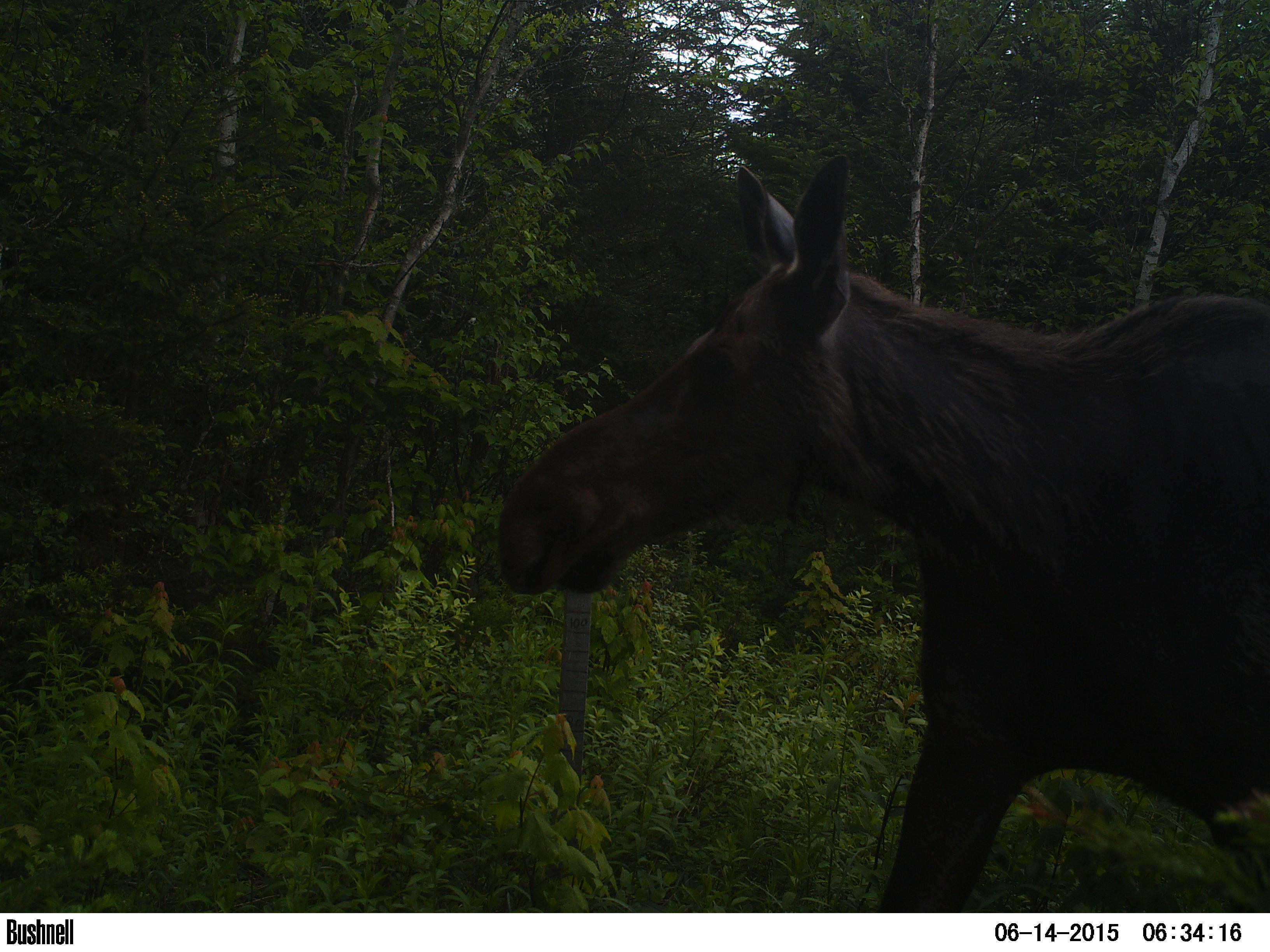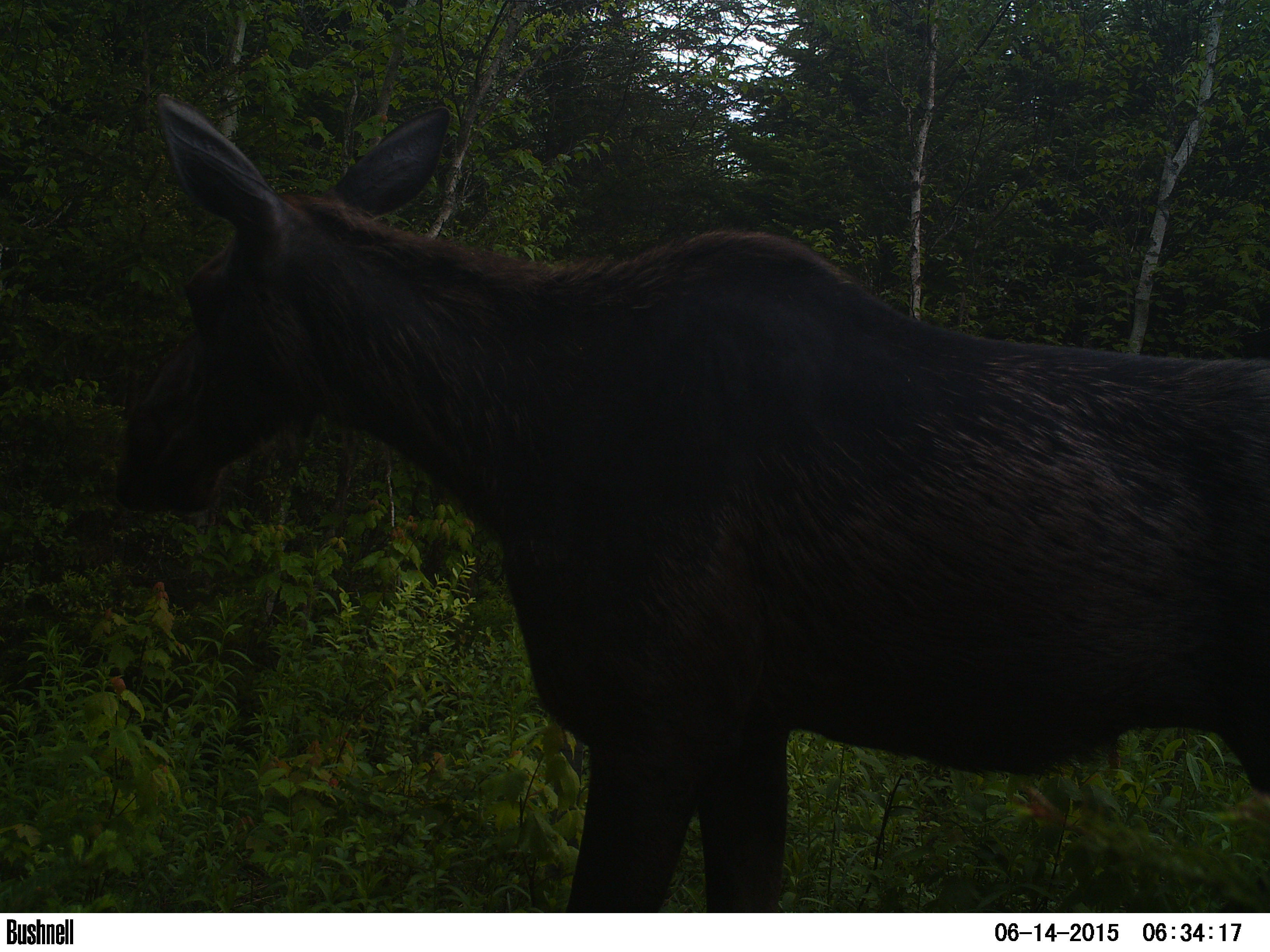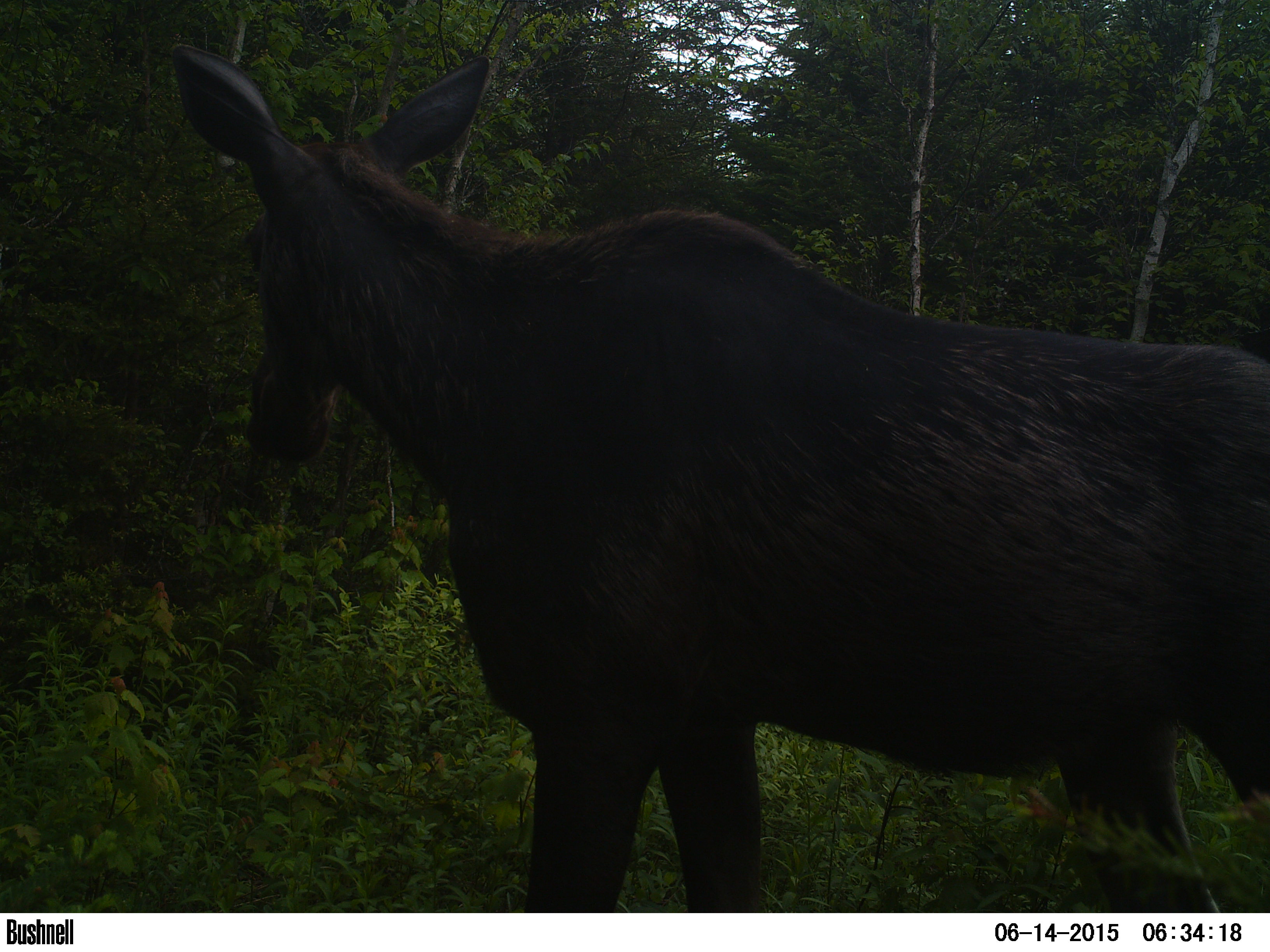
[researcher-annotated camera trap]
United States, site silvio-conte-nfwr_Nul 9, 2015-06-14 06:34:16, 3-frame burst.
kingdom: Animalia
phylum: Chordata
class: Mammalia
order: Artiodactyla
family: Cervidae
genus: Alces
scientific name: Alces alces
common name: moose